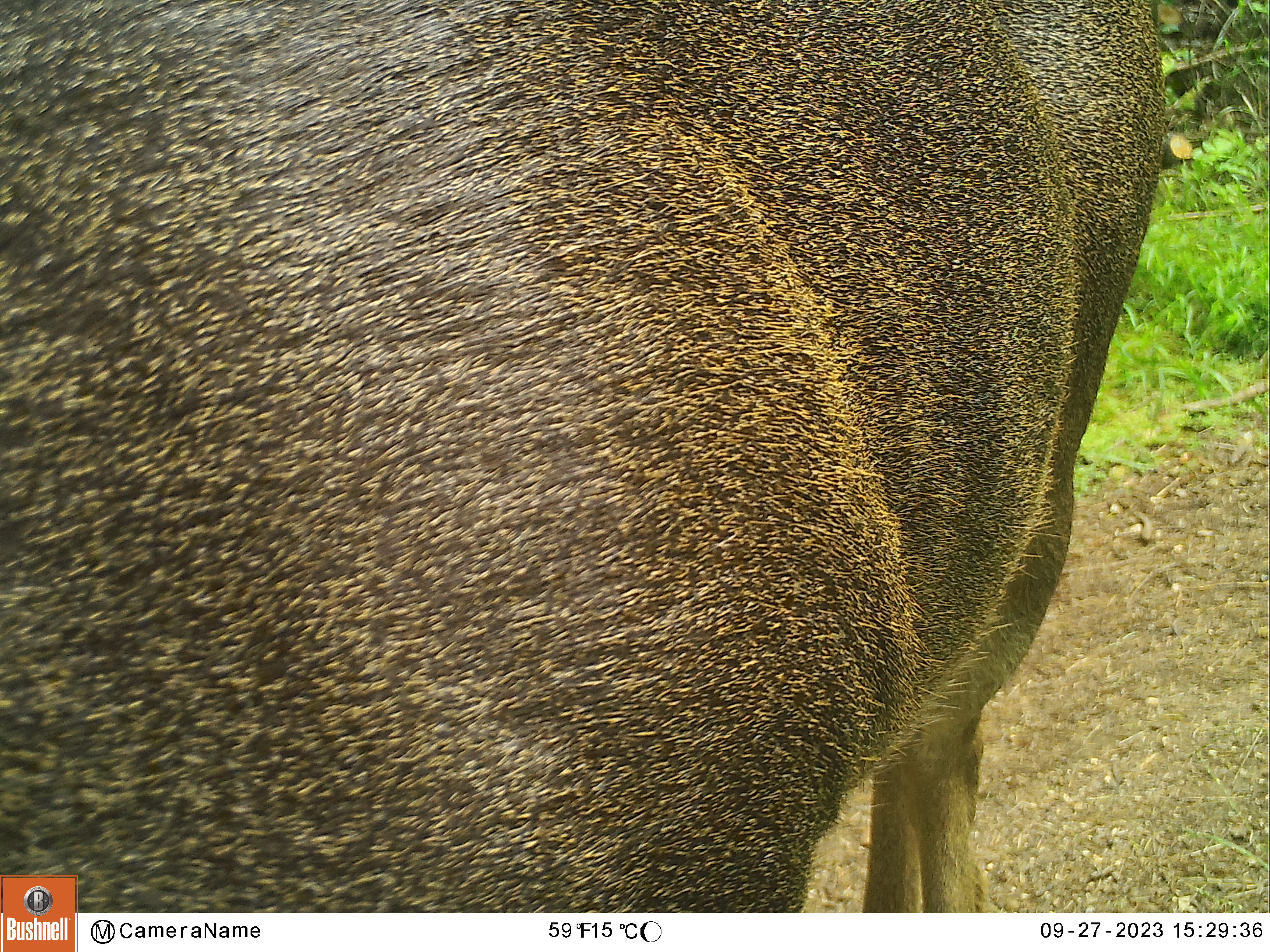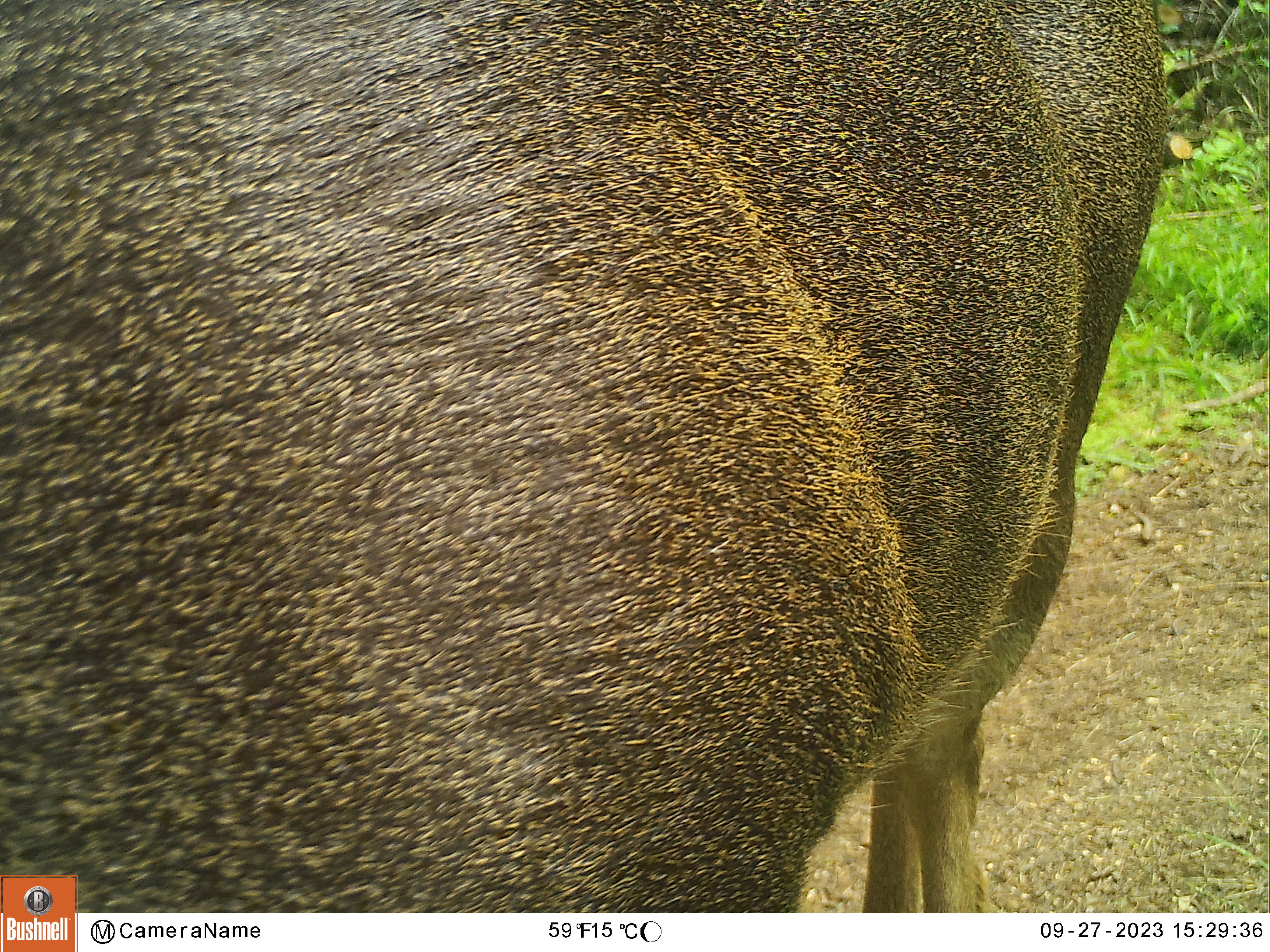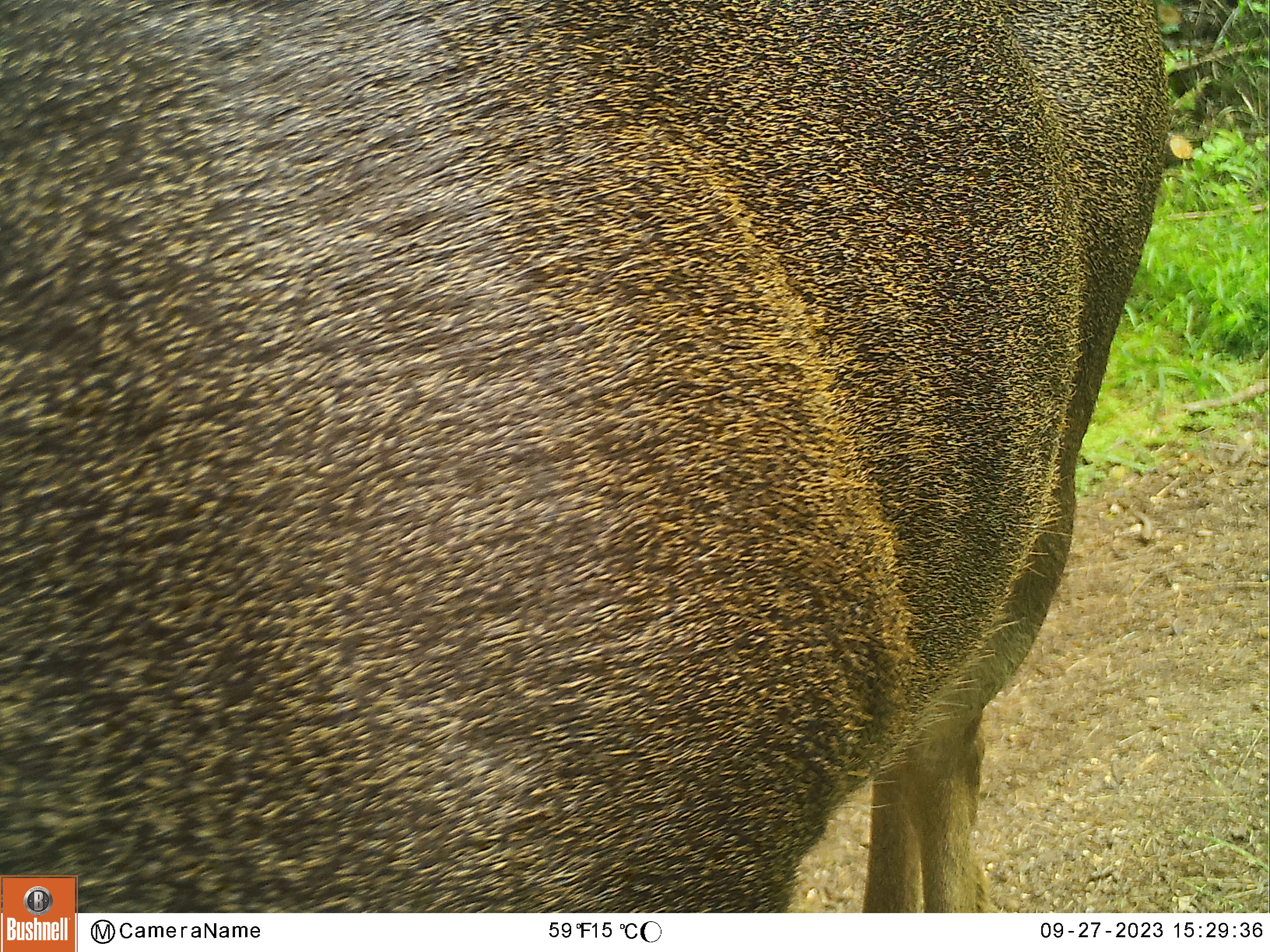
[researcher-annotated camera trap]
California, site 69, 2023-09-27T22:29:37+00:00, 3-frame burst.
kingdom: Animalia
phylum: Chordata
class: Mammalia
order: Artiodactyla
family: Cervidae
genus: Odocoileus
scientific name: Odocoileus hemionus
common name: mule deer